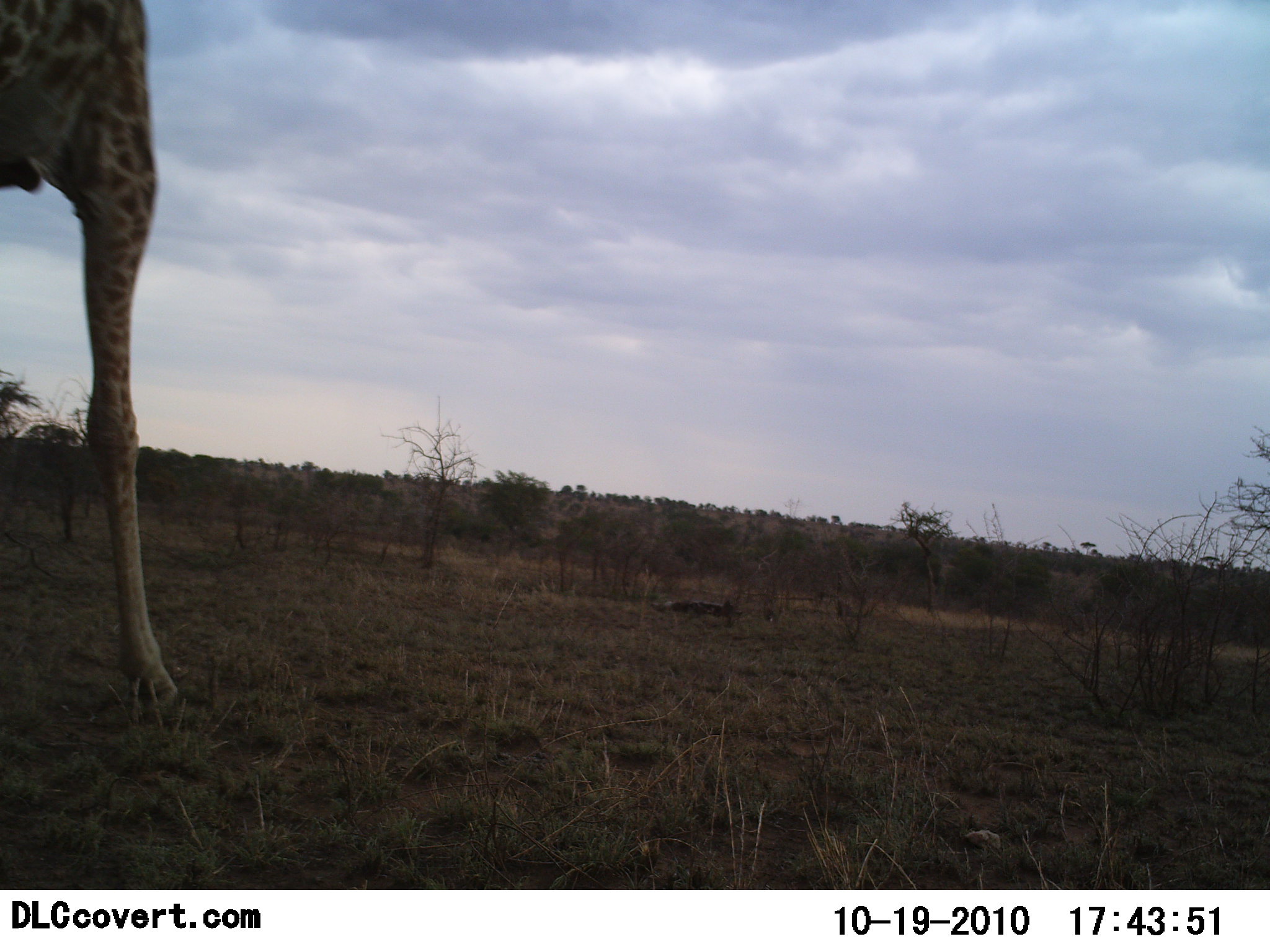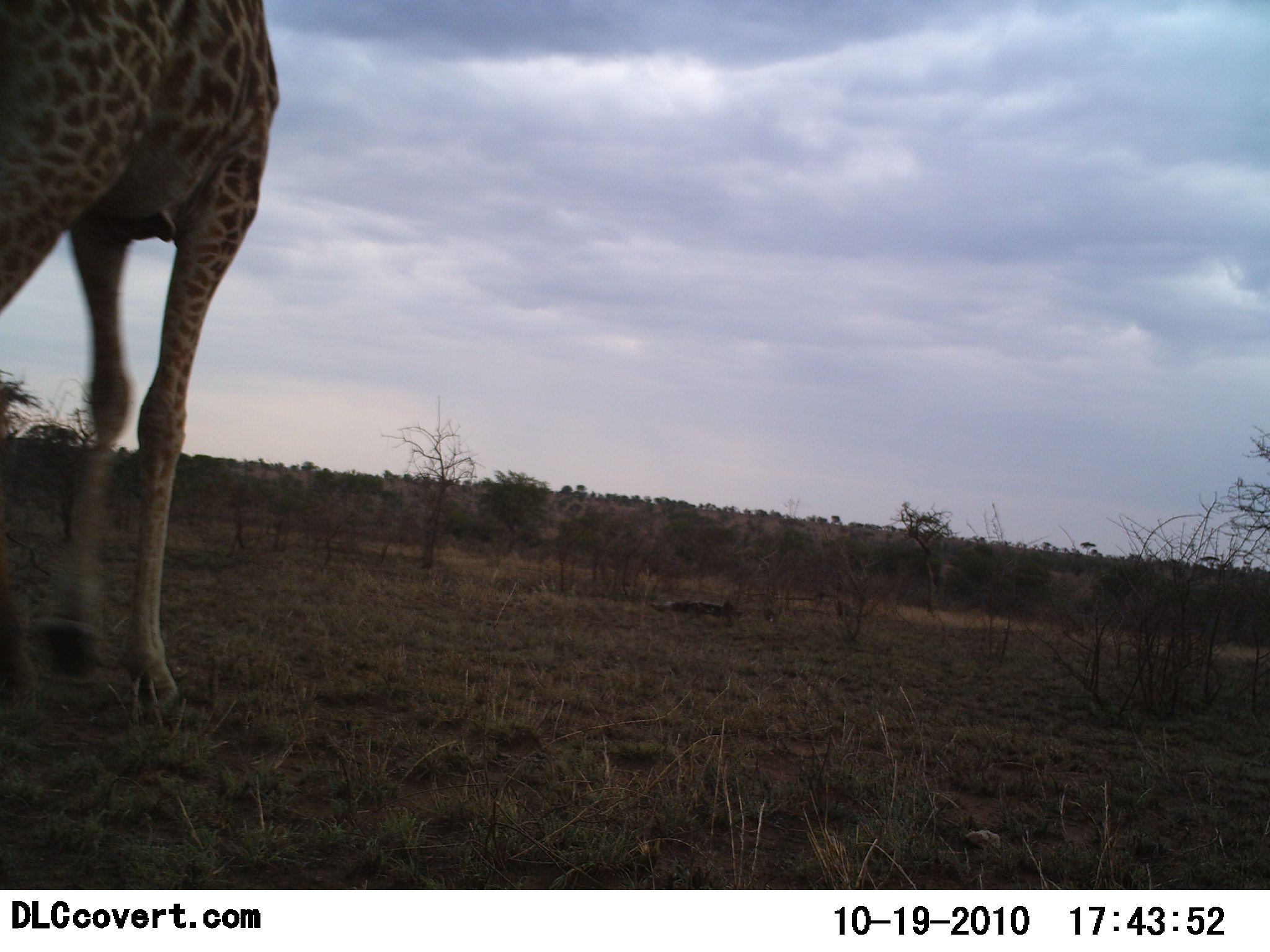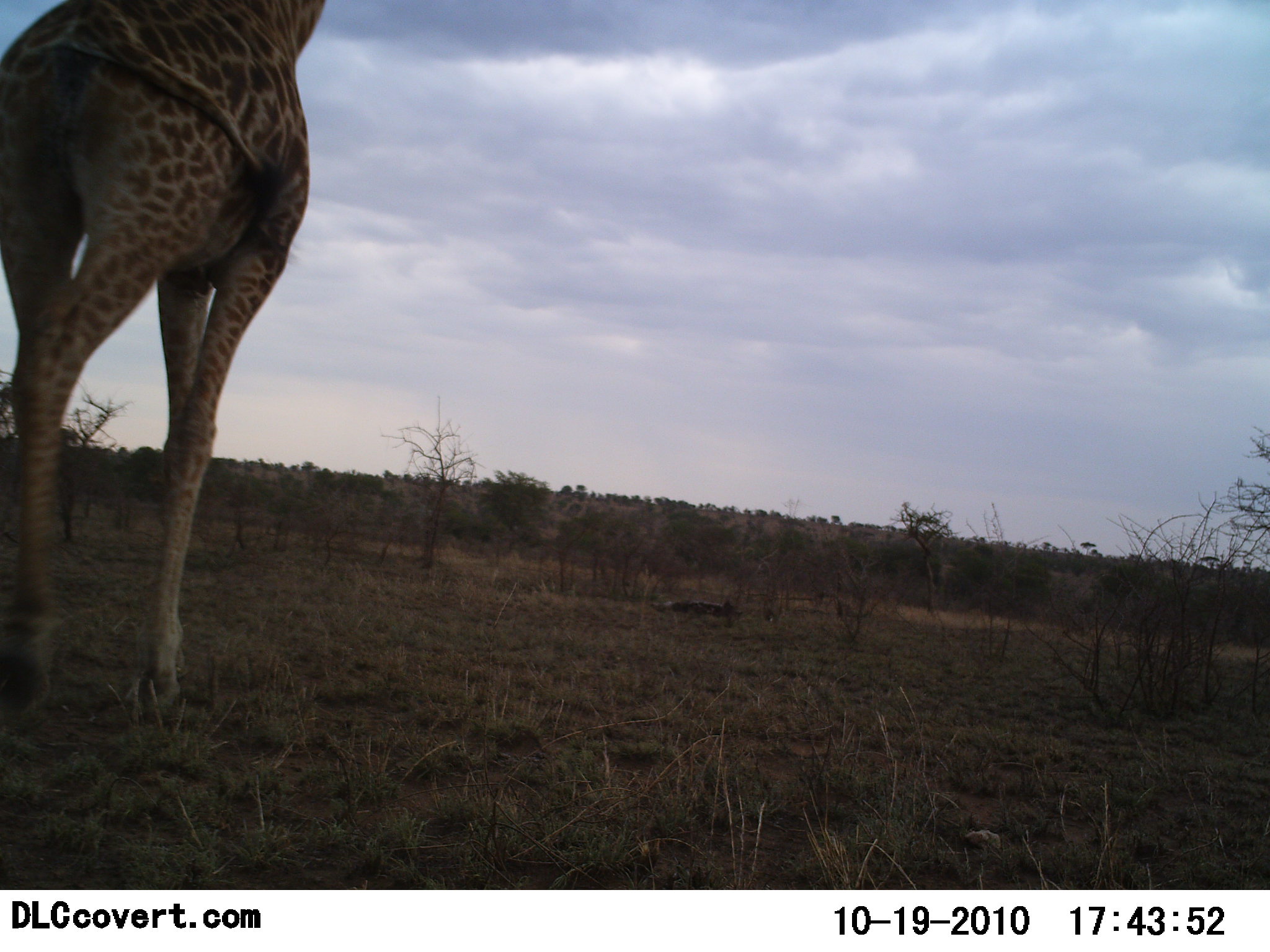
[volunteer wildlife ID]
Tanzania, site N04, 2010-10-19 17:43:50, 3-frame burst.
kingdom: Animalia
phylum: Chordata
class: Mammalia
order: Artiodactyla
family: Giraffidae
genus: Giraffa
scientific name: Giraffa camelopardalis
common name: giraffe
Giraffe (Giraffa camelopardalis), count 1. Behavior (volunteer vote fractions): standing 14%, resting 0%, moving 86%, interacting 0%. Young present (vote fraction): 0%. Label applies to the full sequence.